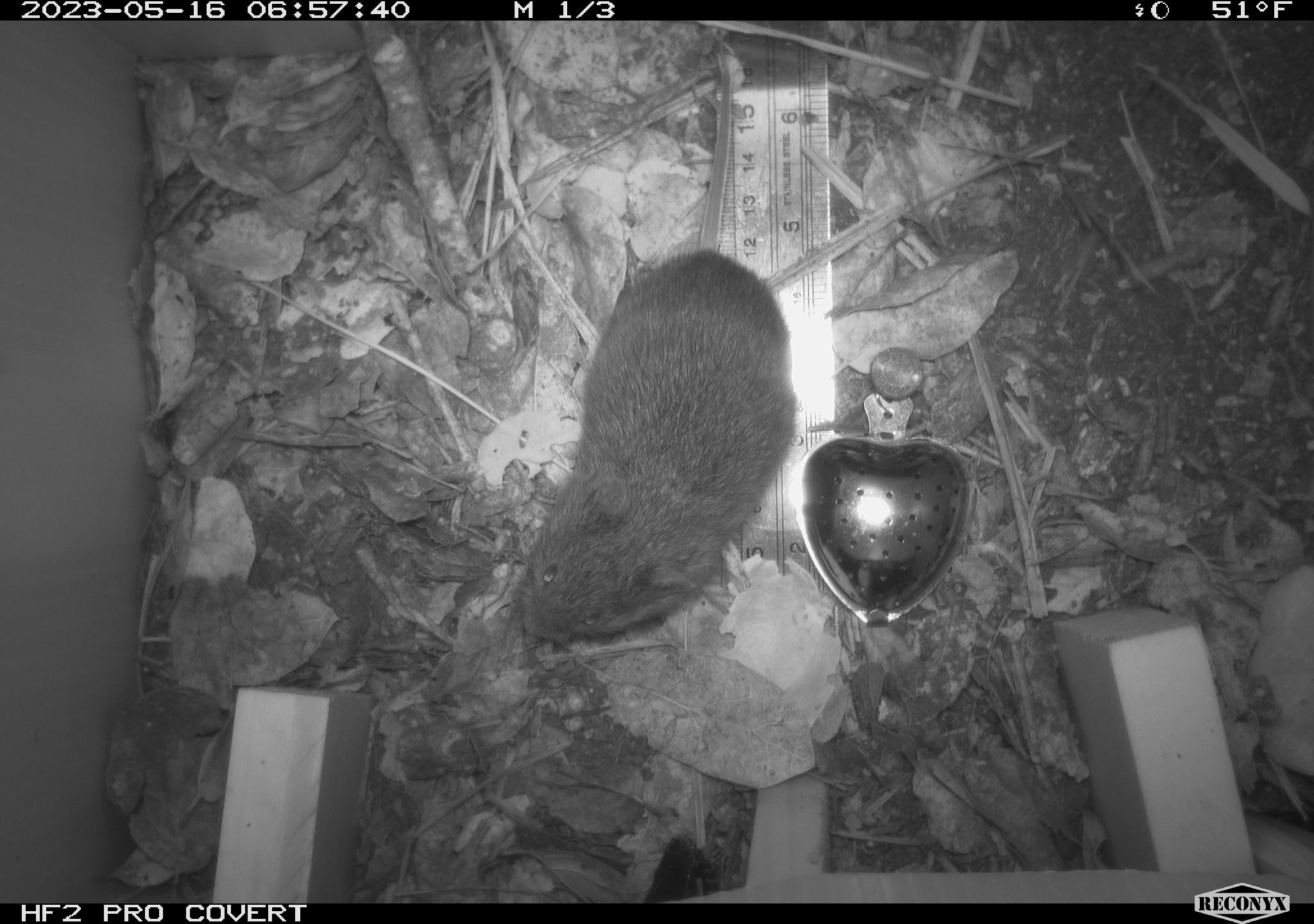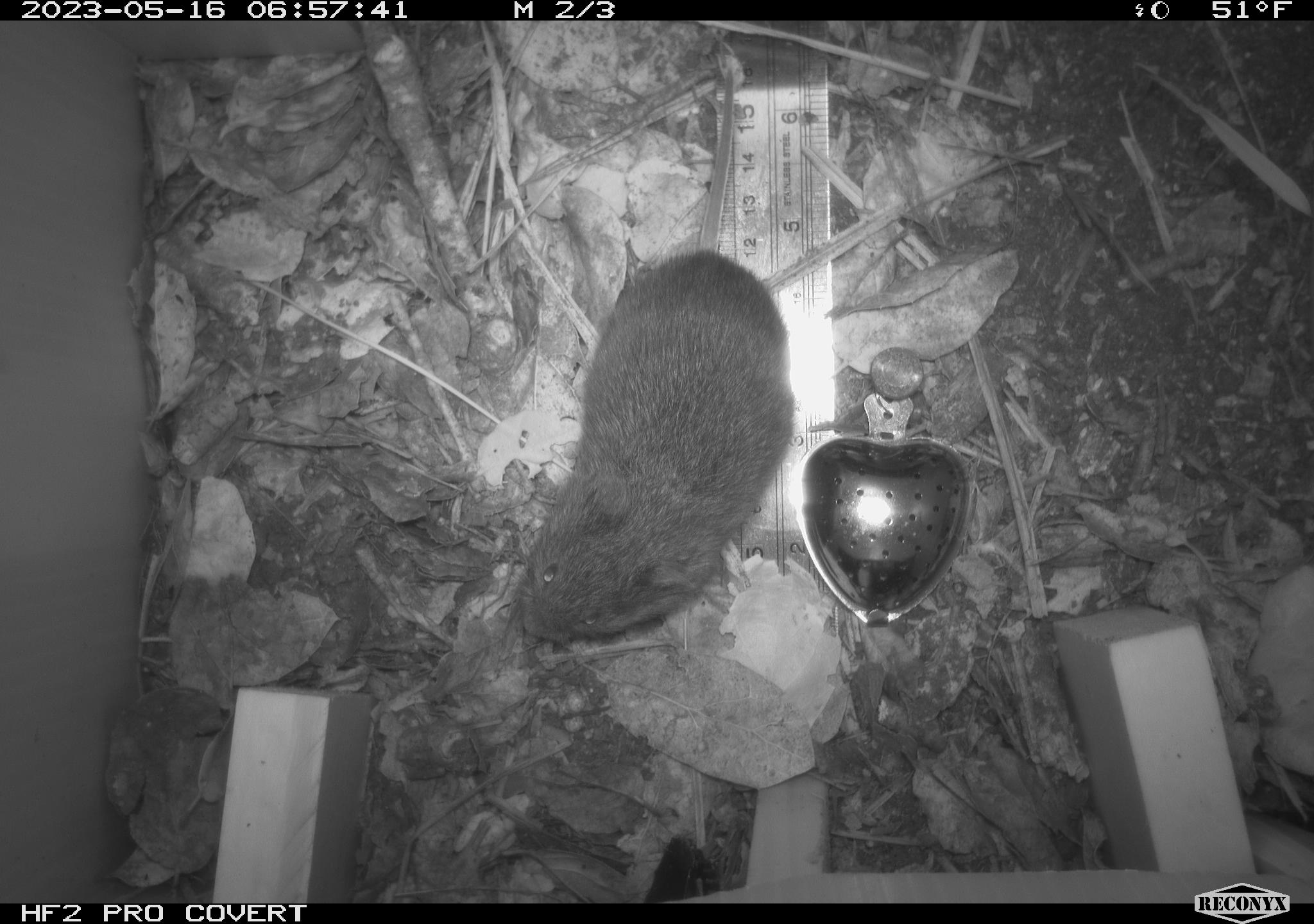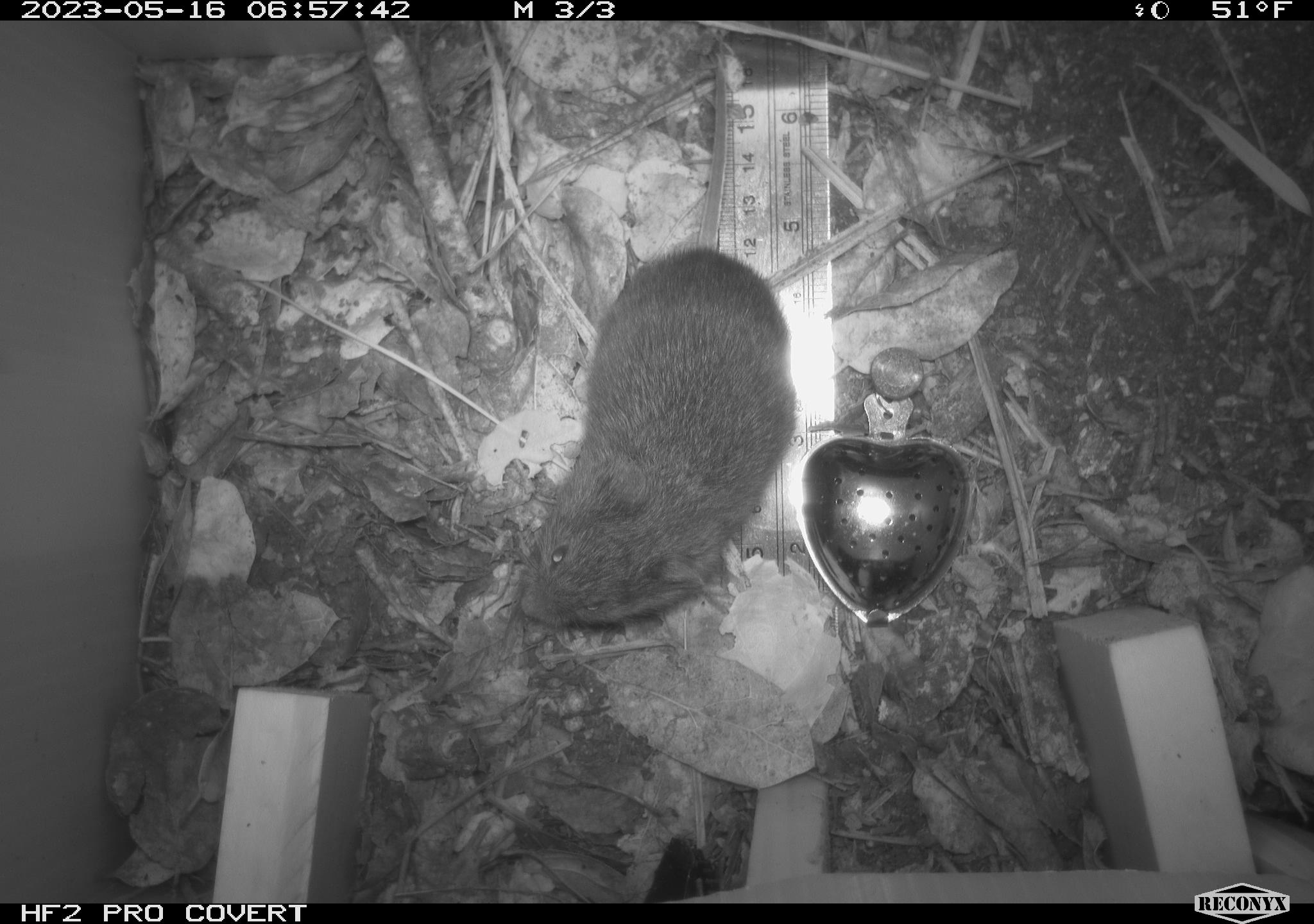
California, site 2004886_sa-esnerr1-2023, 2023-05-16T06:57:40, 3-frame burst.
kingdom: Animalia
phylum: Chordata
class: Mammalia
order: Rodentia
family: Cricetidae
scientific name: Cricetidae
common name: hamsters, voles, lemmings, and allies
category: cricetidae family